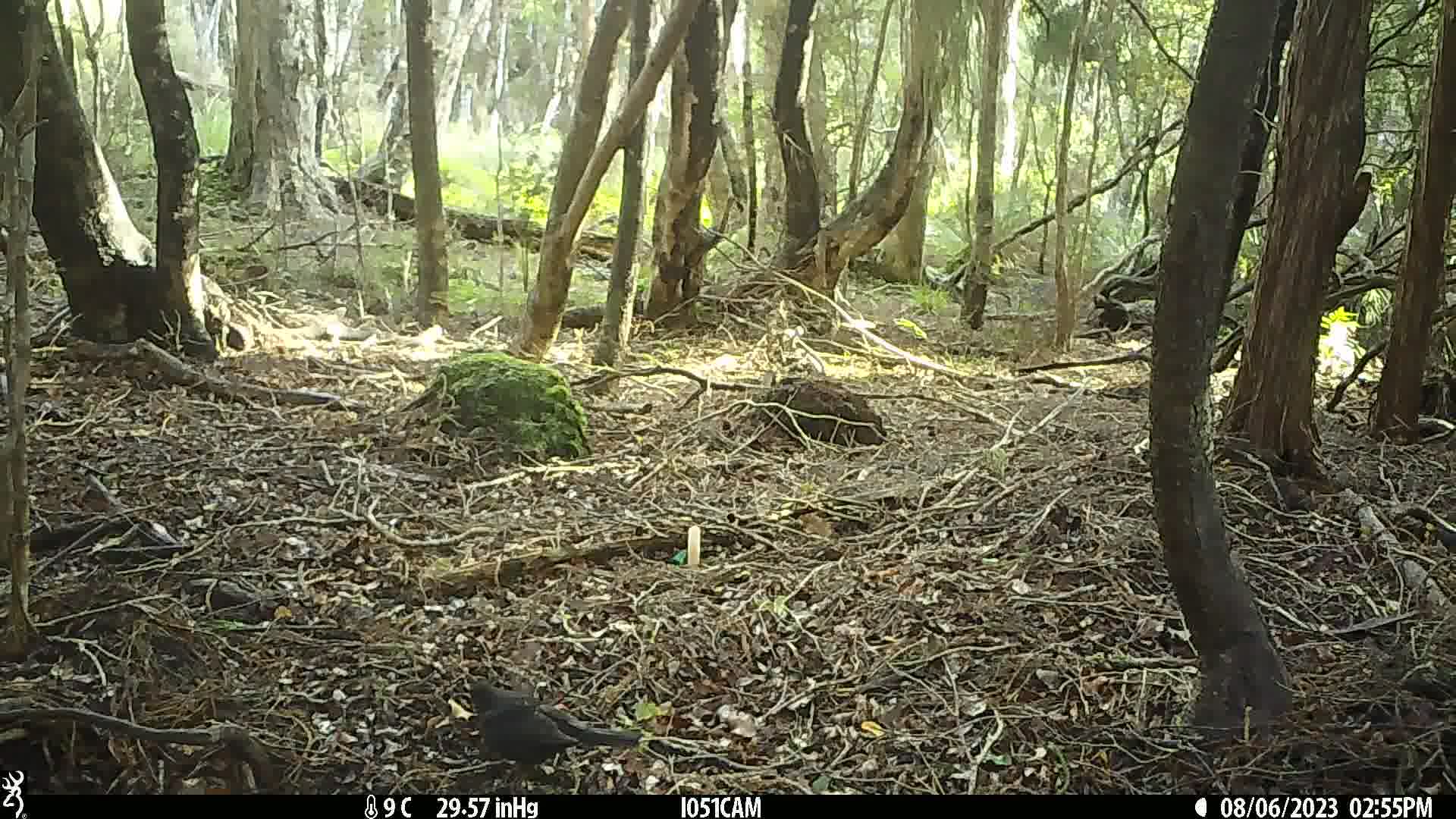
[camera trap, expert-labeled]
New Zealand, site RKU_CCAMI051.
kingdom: Animalia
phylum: Chordata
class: Aves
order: Passeriformes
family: Turdidae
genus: Turdus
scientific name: Turdus merula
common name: eurasian blackbird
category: blackbird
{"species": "blackbird (eurasian blackbird) (Turdus merula)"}